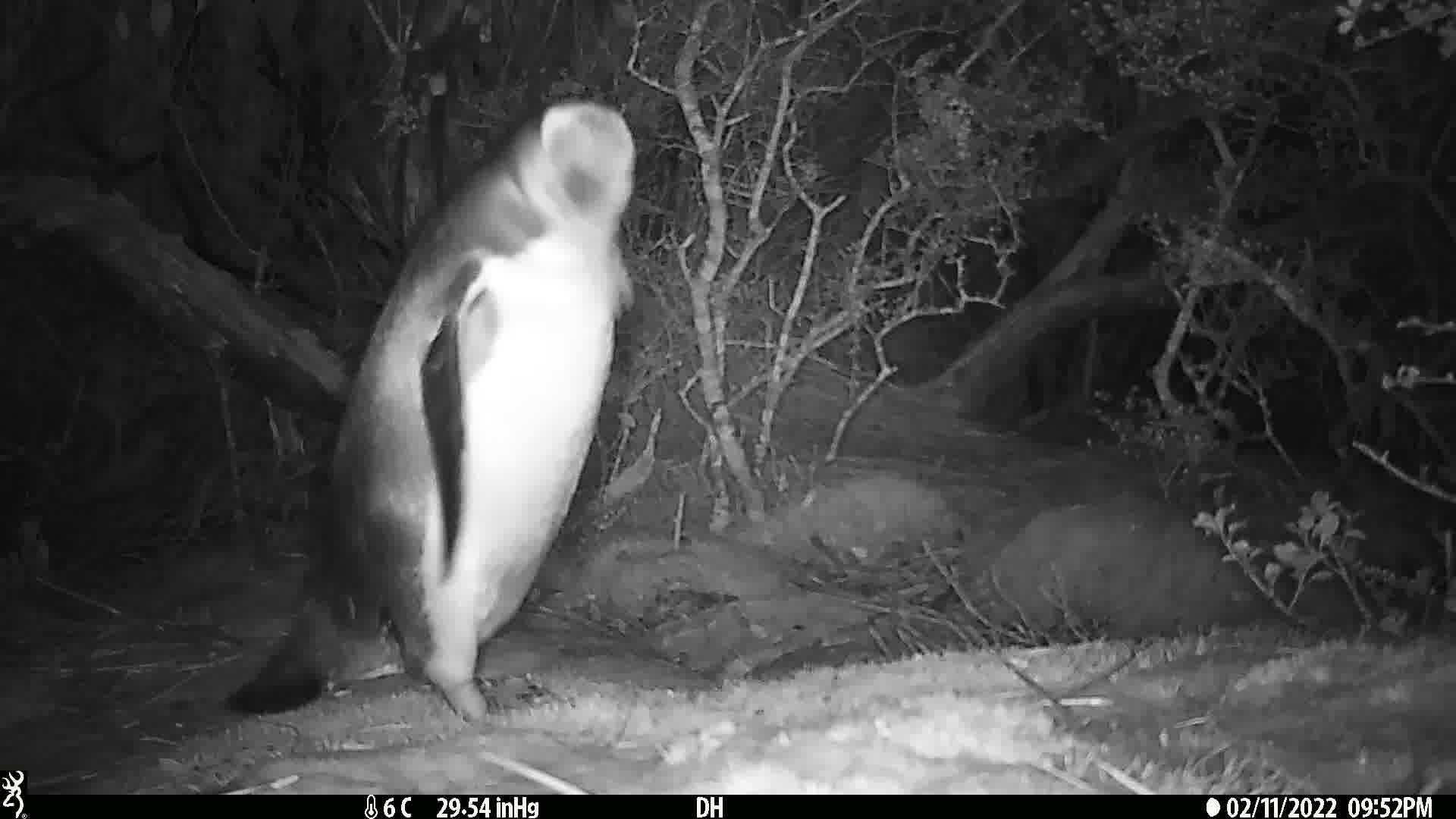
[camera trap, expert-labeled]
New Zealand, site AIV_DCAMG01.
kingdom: Animalia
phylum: Chordata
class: Aves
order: Sphenisciformes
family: Spheniscidae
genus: Megadyptes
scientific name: Megadyptes antipodes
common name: yellow-eyed penguin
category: yellow eyed penguin